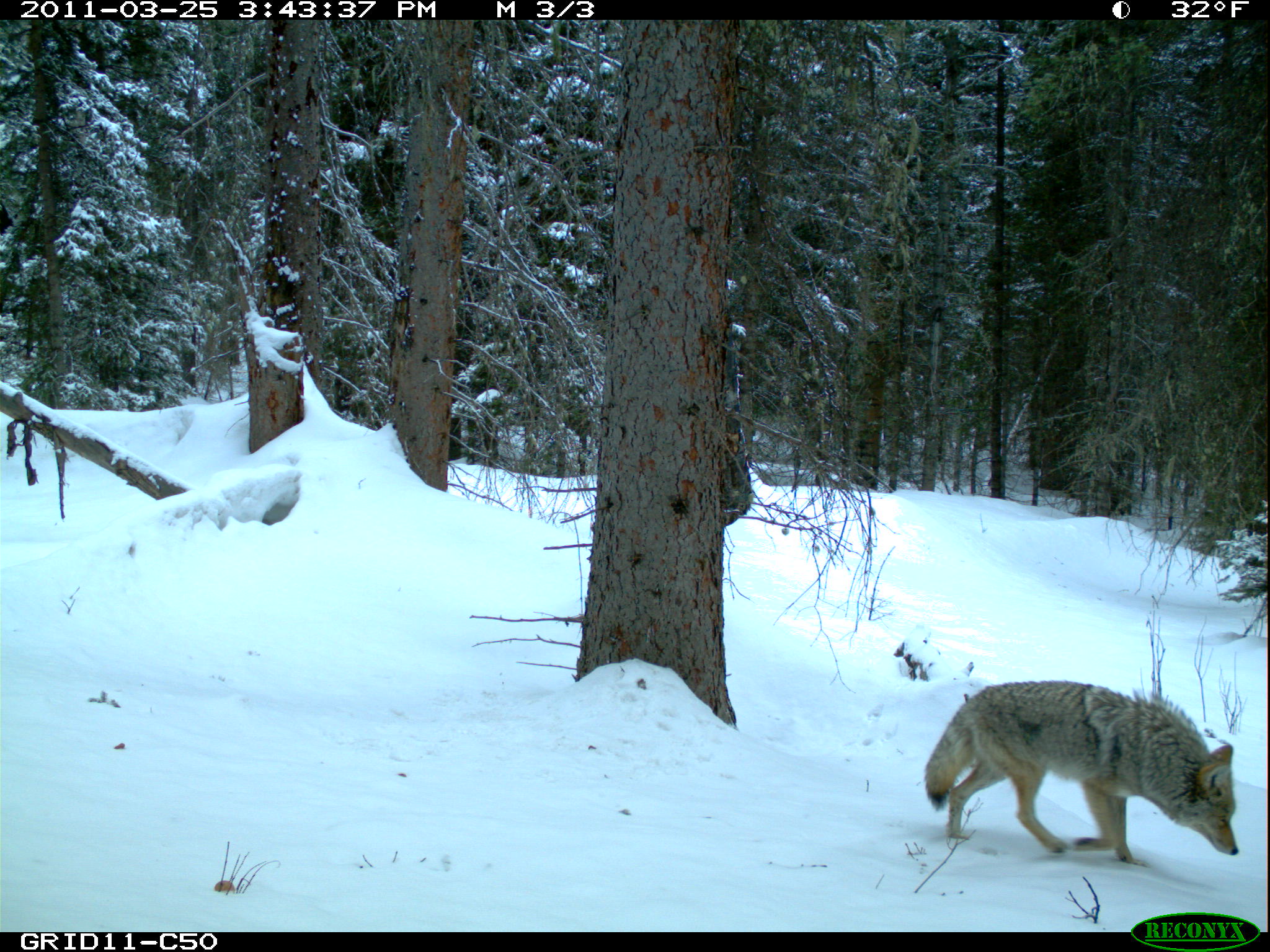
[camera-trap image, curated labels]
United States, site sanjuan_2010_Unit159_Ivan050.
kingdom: Animalia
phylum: Chordata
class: Mammalia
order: Carnivora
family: Canidae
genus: Canis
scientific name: Canis latrans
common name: coyote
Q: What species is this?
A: Canis latrans (coyote).